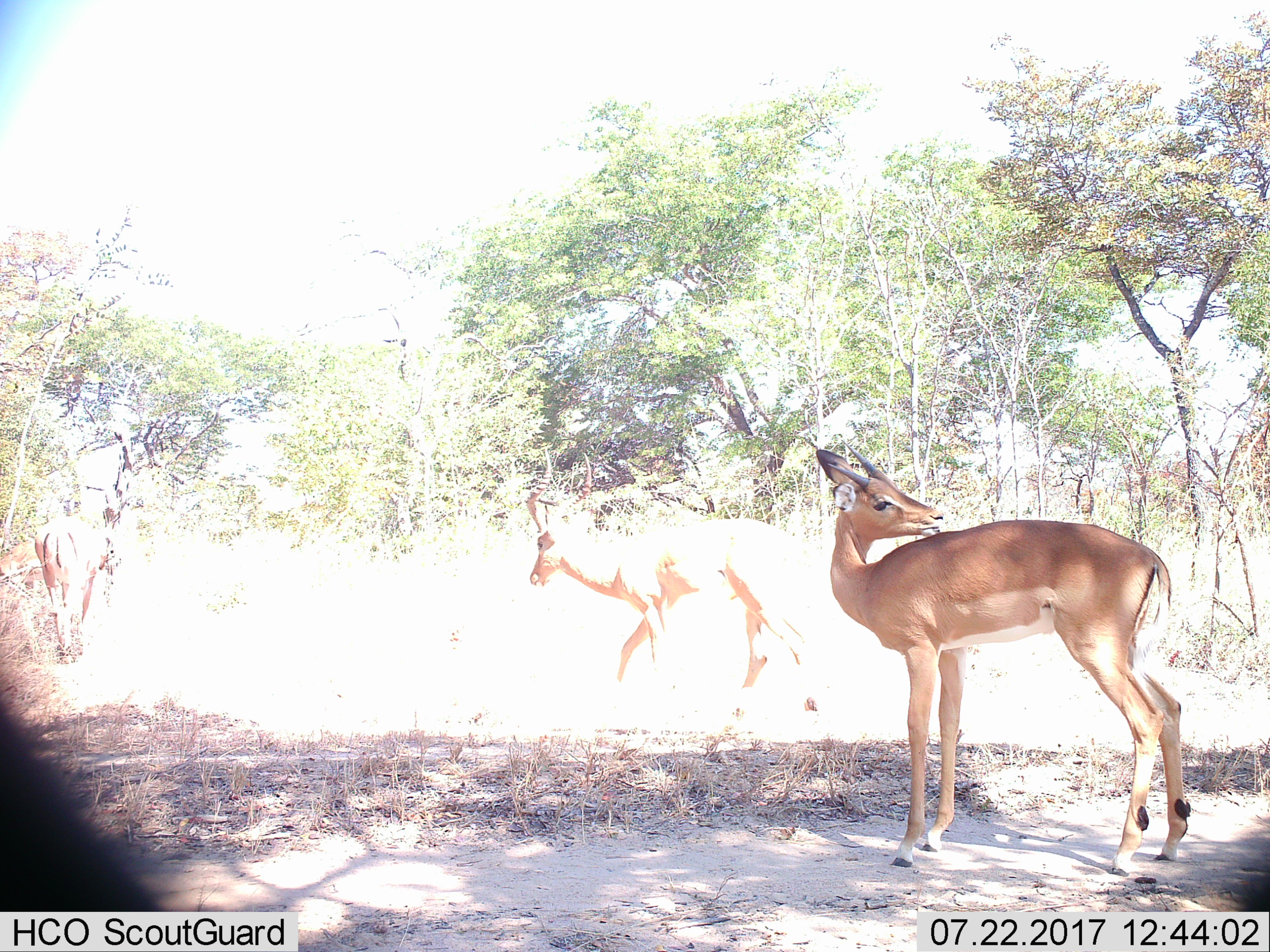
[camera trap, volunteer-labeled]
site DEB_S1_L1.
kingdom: Animalia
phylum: Chordata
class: Mammalia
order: Artiodactyla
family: Bovidae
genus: Aepyceros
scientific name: Aepyceros melampus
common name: impala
Impala (Aepyceros melampus), count 3. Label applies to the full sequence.